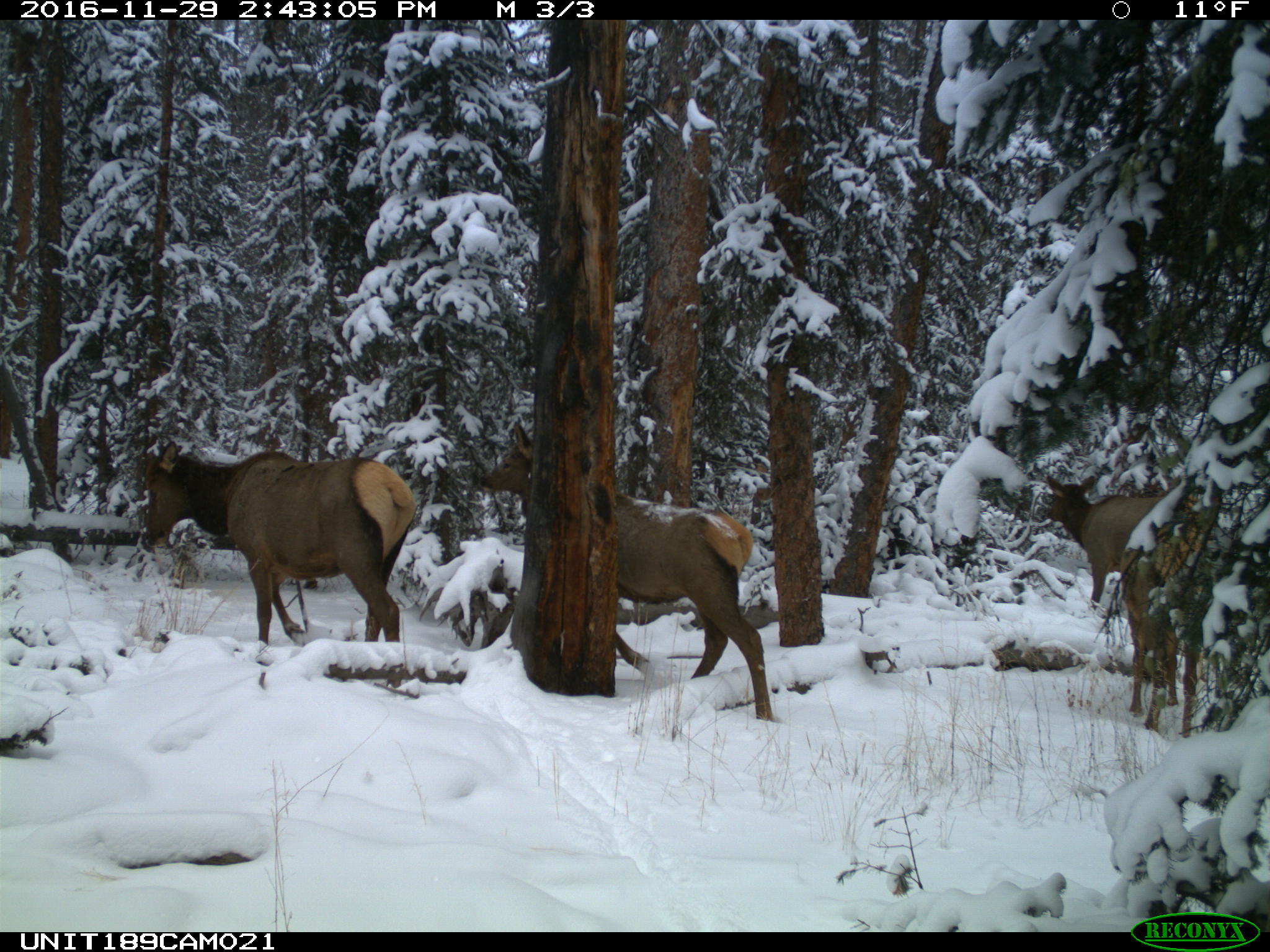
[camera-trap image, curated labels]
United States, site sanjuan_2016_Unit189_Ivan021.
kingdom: Animalia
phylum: Chordata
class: Mammalia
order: Artiodactyla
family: Cervidae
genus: Cervus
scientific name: Cervus elaphus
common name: red deer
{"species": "Cervus elaphus (red deer)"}